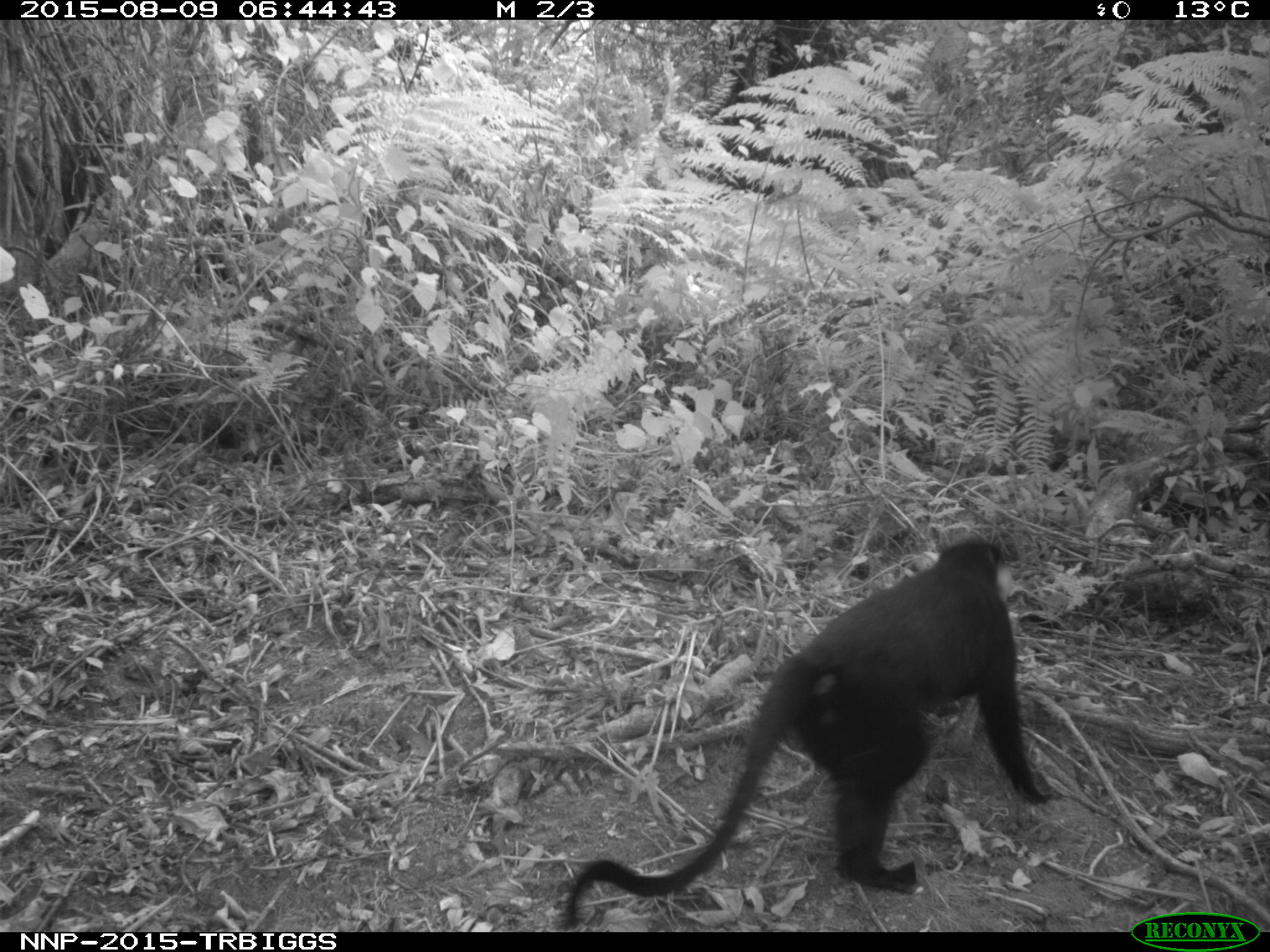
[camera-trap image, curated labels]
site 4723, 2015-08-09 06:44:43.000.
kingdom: Animalia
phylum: Chordata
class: Mammalia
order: Primates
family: Cercopithecidae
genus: Allochrocebus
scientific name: Allochrocebus lhoesti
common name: l'hoest's monkey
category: cercopithecus lhoesti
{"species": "cercopithecus lhoesti (l'hoest's monkey) (Allochrocebus lhoesti)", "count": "1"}